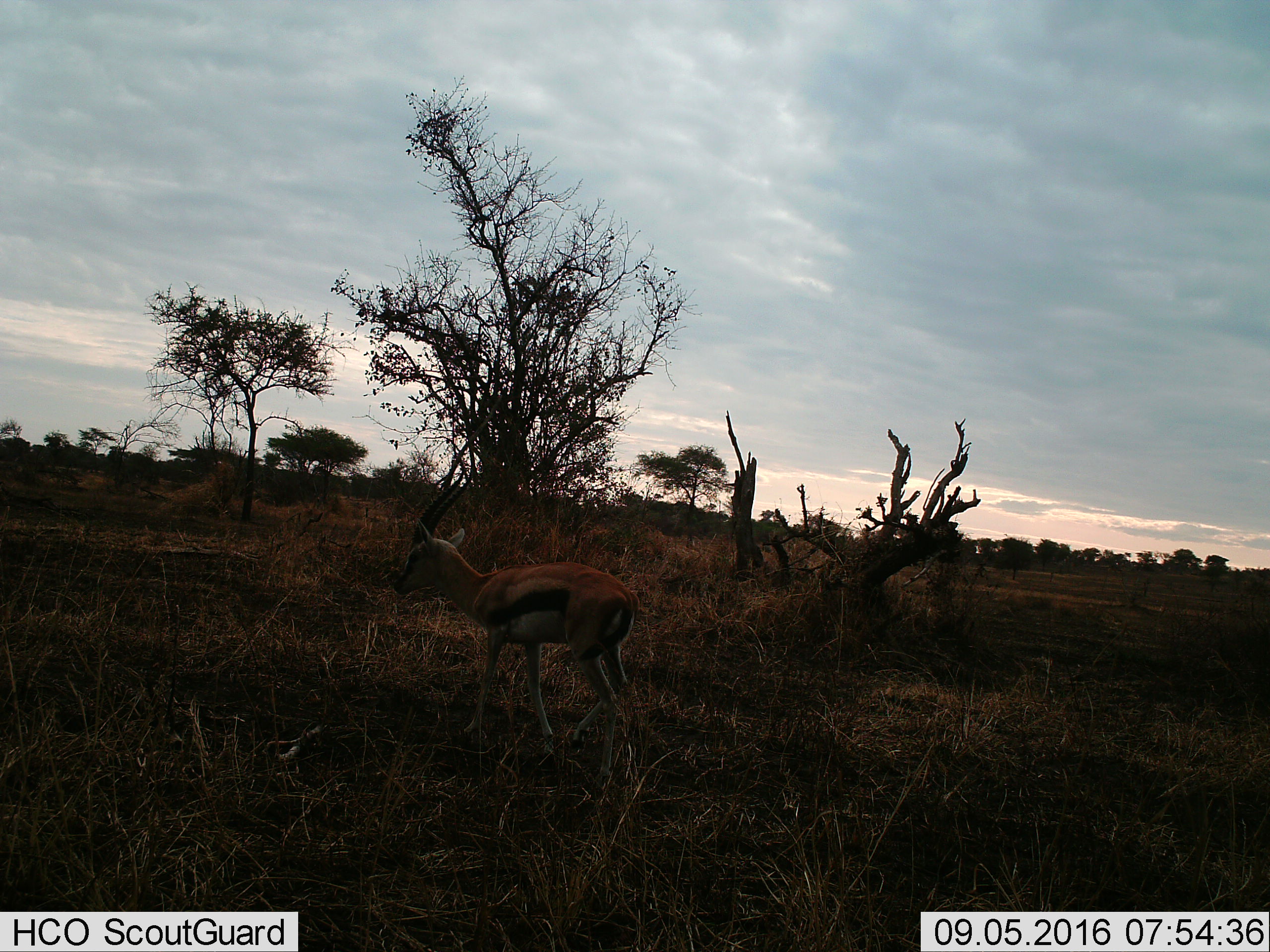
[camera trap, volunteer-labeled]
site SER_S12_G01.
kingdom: Animalia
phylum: Chordata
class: Mammalia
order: Artiodactyla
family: Bovidae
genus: Eudorcas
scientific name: Eudorcas thomsonii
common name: thomson's gazelle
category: gazellethomsons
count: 1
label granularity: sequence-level